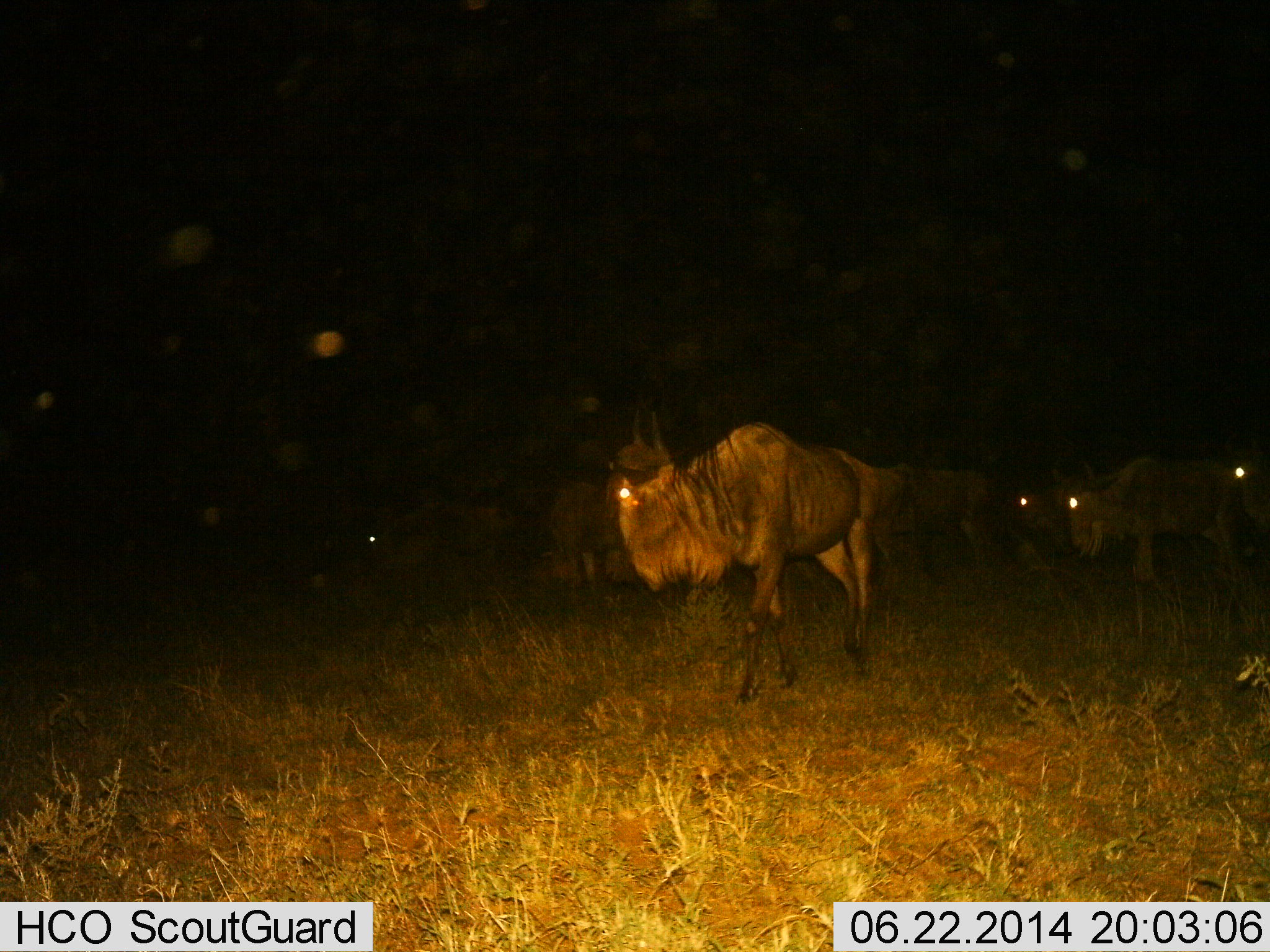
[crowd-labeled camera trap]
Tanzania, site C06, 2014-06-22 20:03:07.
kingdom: Animalia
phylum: Chordata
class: Mammalia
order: Artiodactyla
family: Bovidae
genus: Connochaetes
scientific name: Connochaetes taurinus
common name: blue wildebeest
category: wildebeest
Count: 7.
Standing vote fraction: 40%.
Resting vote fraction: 10%.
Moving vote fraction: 70%.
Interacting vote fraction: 0%.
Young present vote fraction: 0%.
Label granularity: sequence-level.